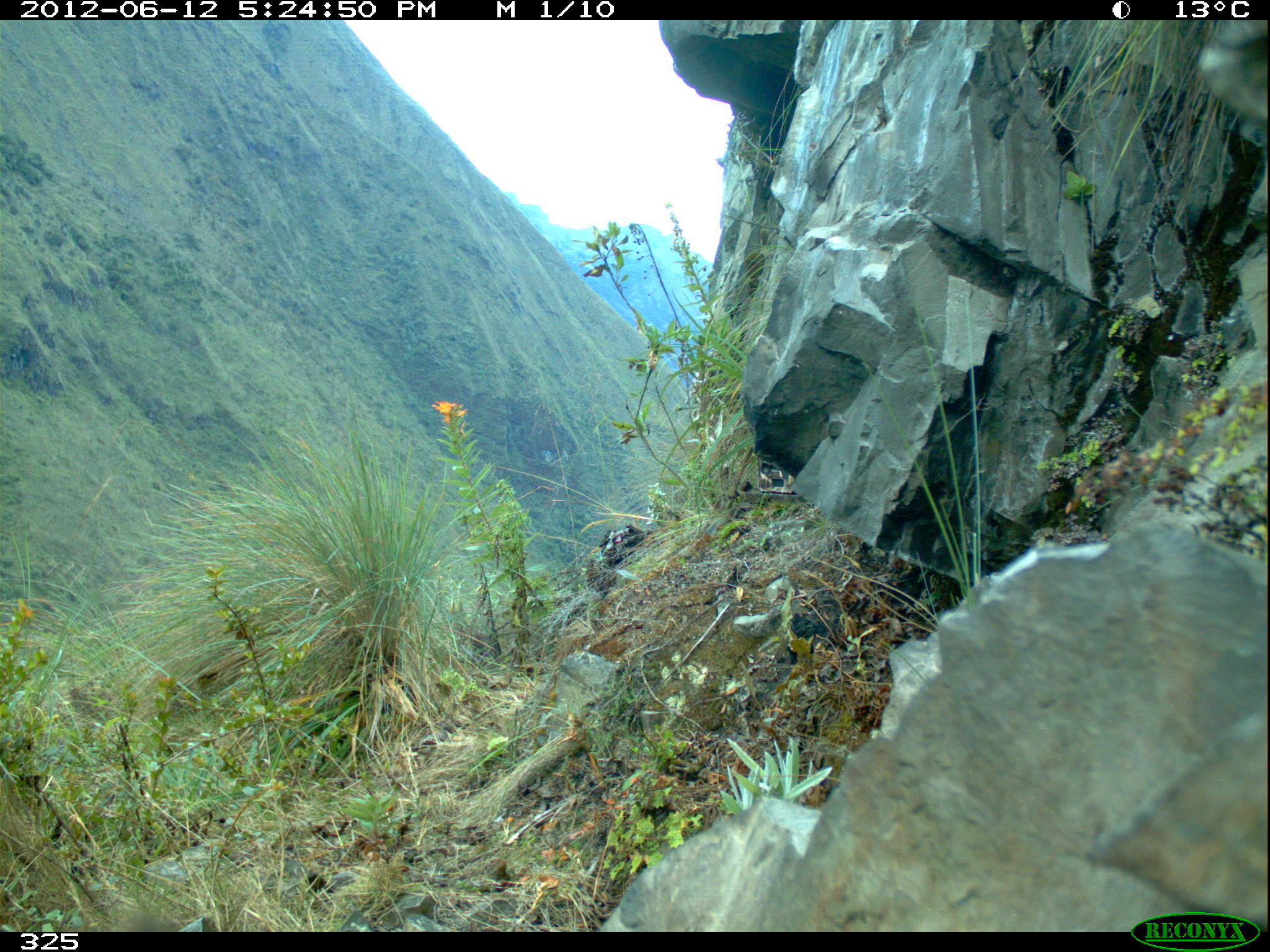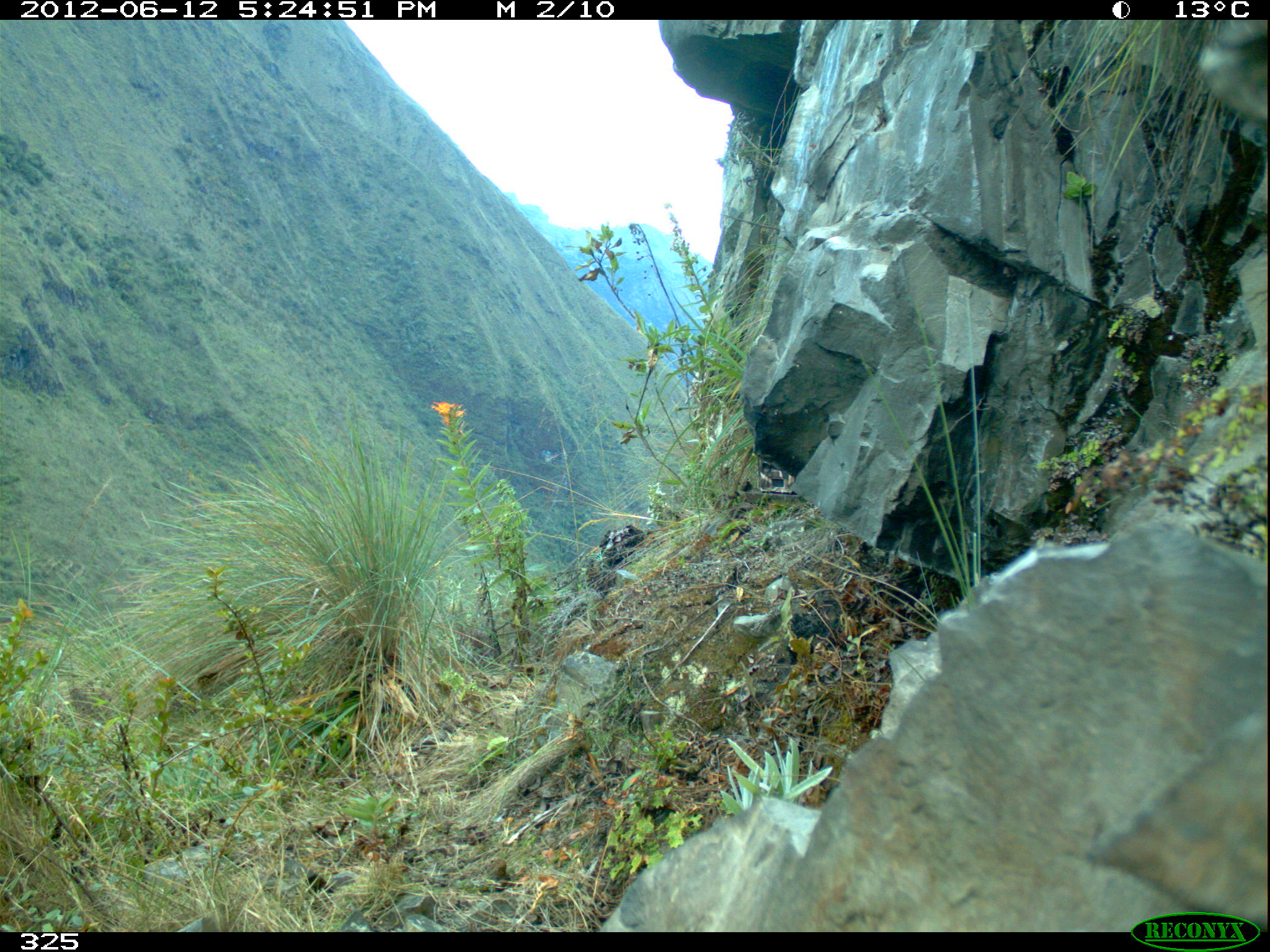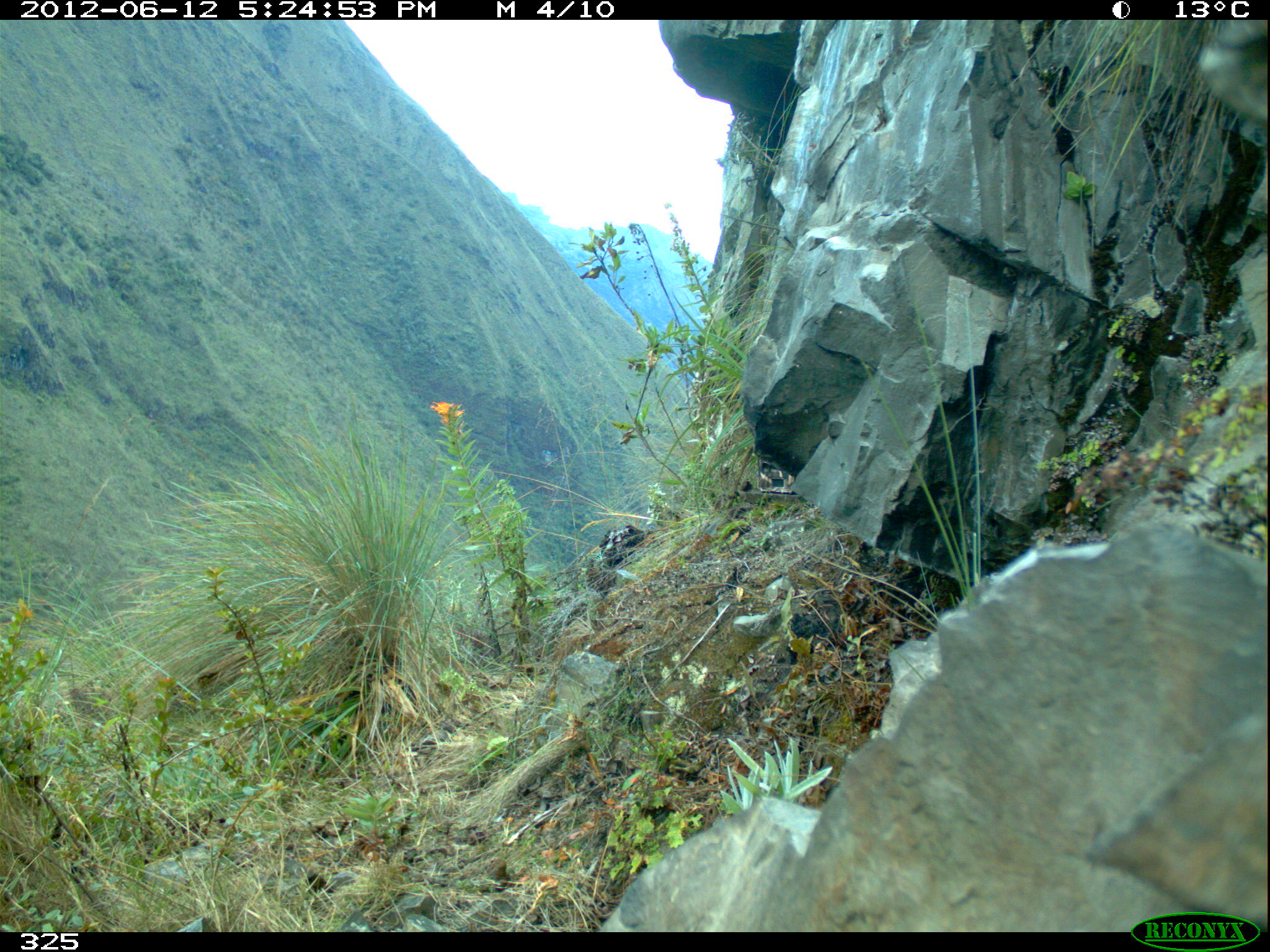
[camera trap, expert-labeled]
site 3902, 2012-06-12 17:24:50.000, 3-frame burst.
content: unidentified animal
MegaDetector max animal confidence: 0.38